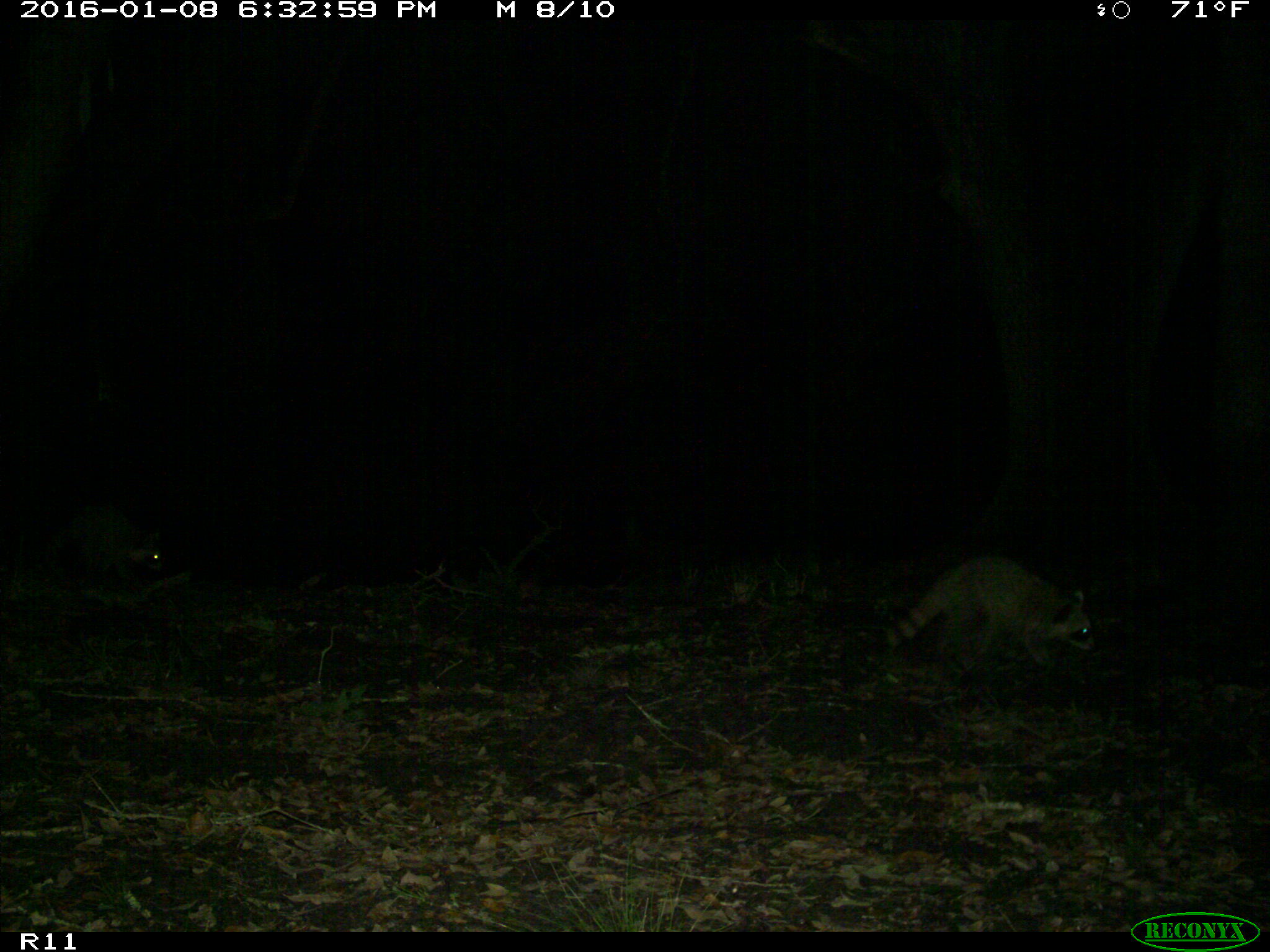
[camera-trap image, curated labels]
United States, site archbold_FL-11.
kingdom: Animalia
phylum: Chordata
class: Mammalia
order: Carnivora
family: Procyonidae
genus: Procyon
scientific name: Procyon lotor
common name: common raccoon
Procyon lotor (common raccoon).